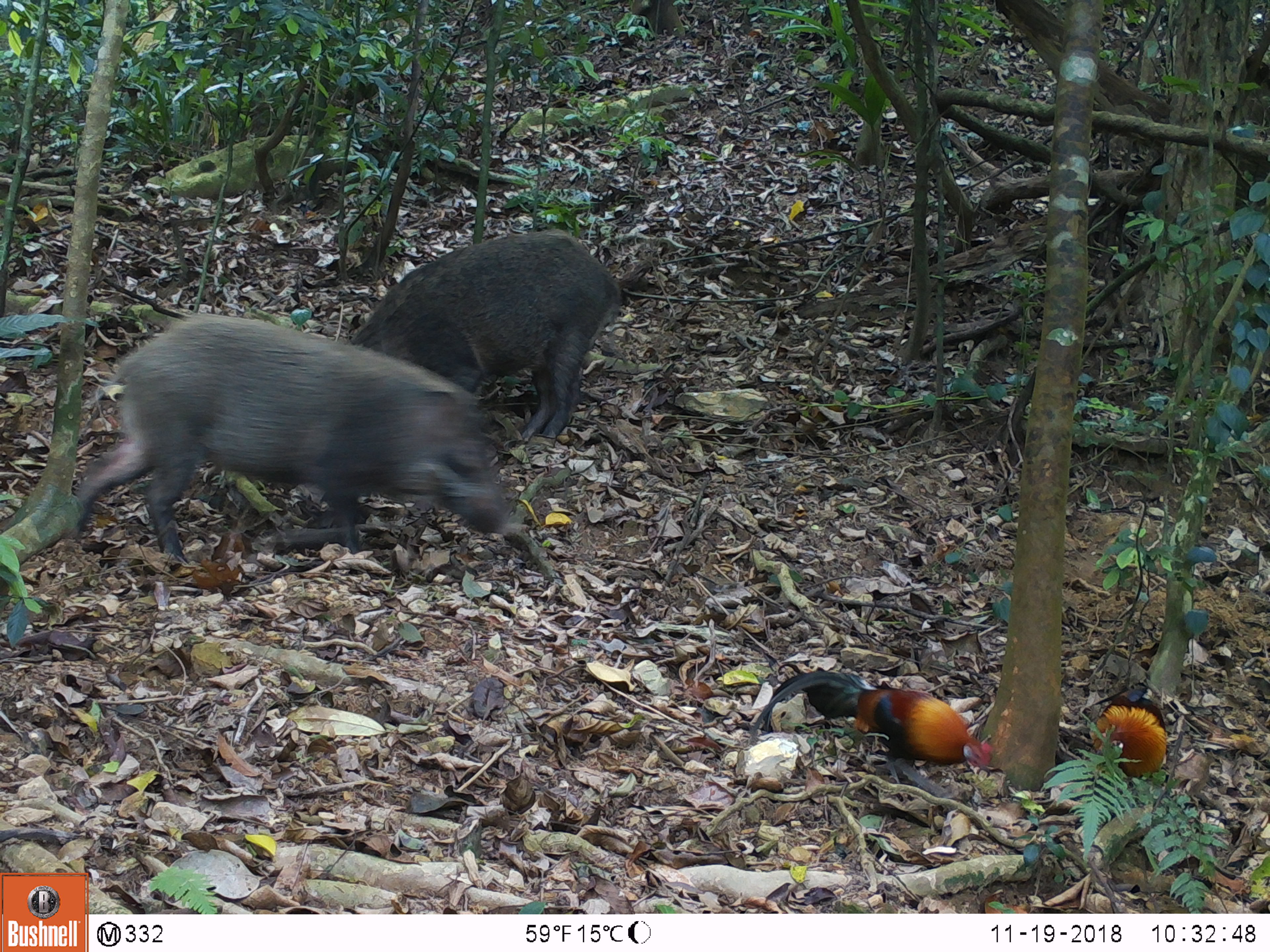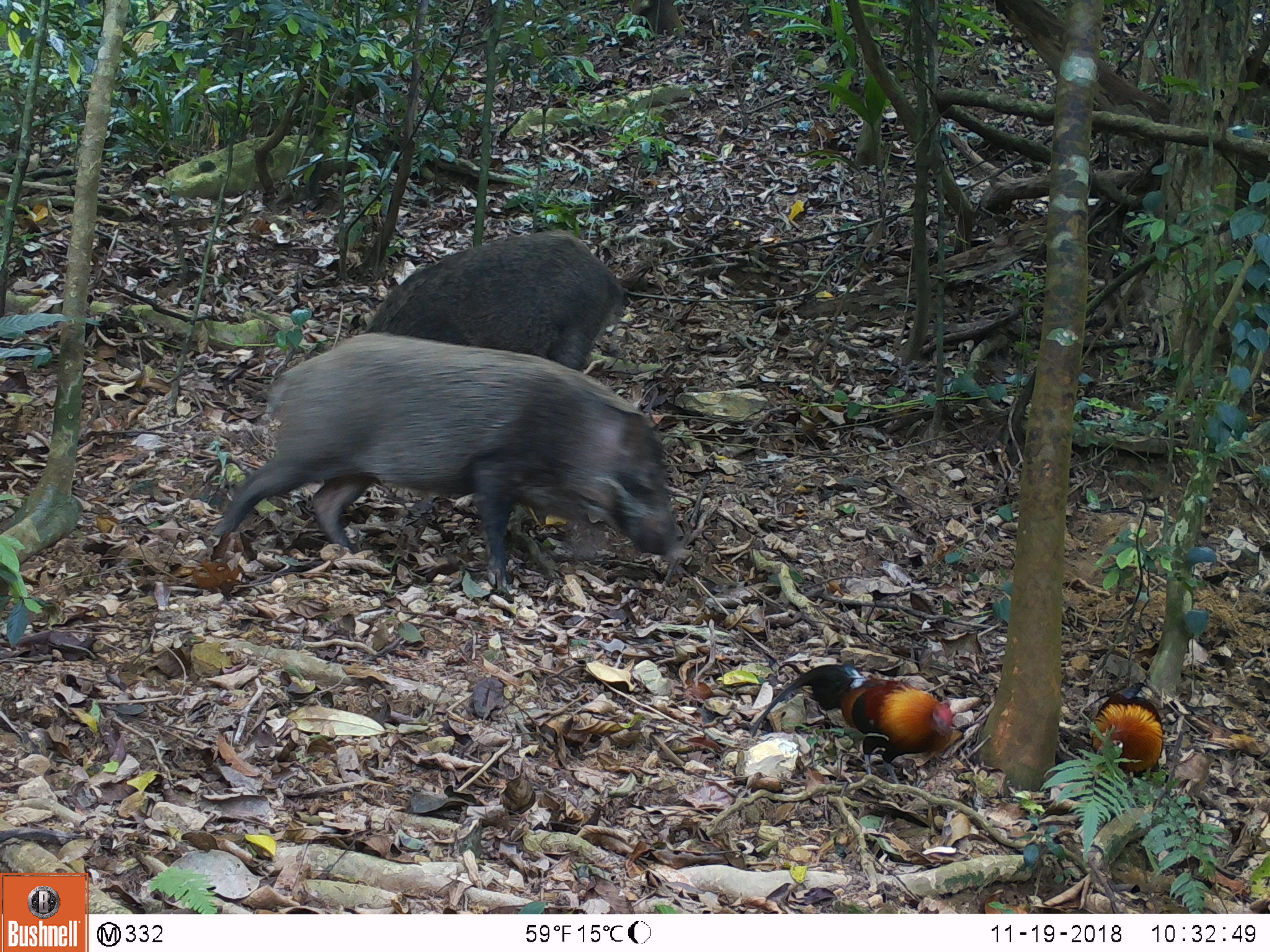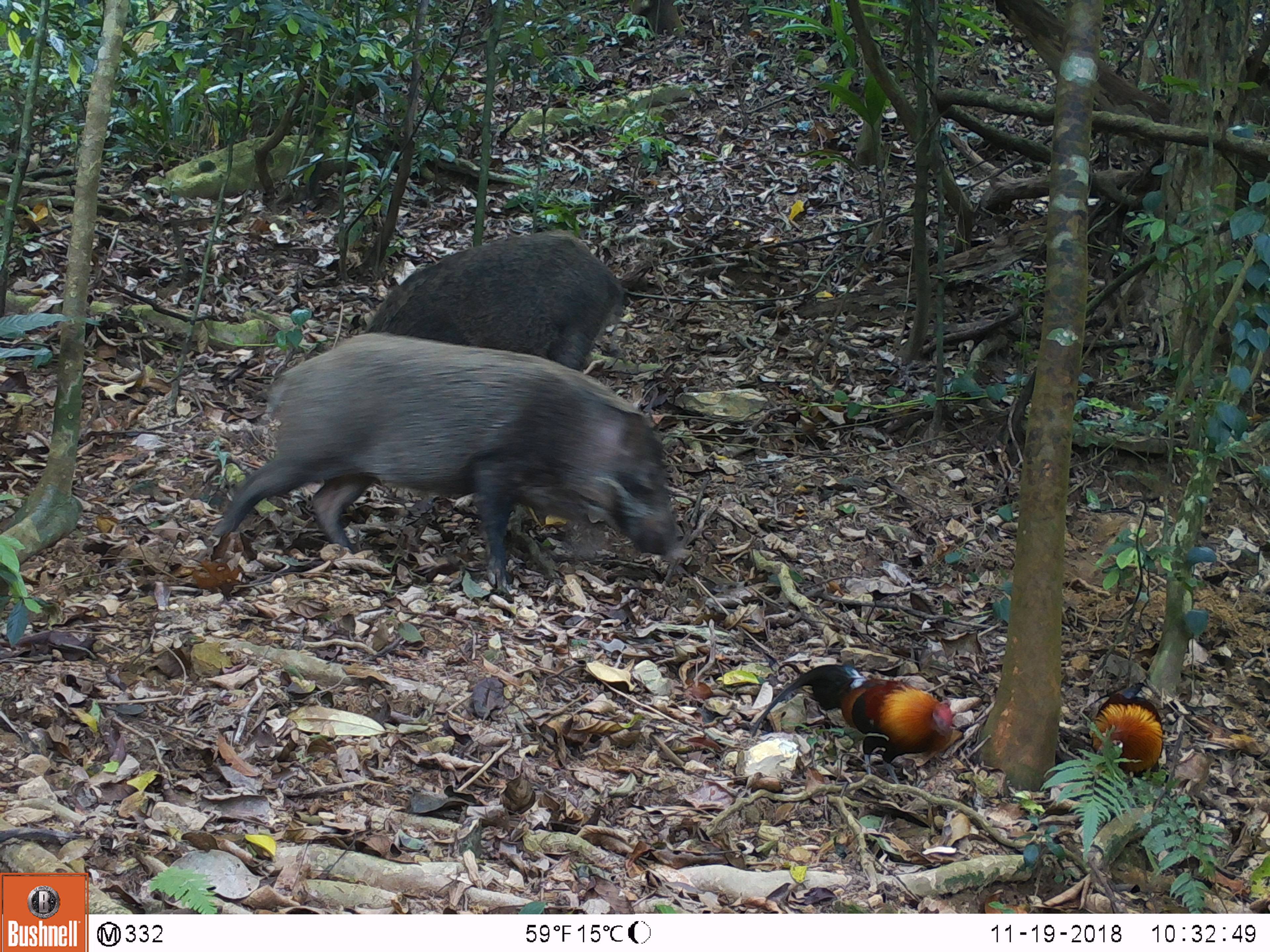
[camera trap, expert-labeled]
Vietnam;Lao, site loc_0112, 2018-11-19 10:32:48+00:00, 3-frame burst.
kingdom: Animalia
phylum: Chordata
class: Mammalia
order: Artiodactyla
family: Suidae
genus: Sus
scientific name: Sus scrofa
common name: eurasian wild pig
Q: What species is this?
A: Eurasian wild pig (Sus scrofa).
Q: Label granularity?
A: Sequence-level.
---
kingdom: Animalia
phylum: Chordata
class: Aves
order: Galliformes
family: Phasianidae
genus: Gallus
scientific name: Gallus gallus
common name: red junglefowl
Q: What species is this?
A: Red junglefowl (Gallus gallus).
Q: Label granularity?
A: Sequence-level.